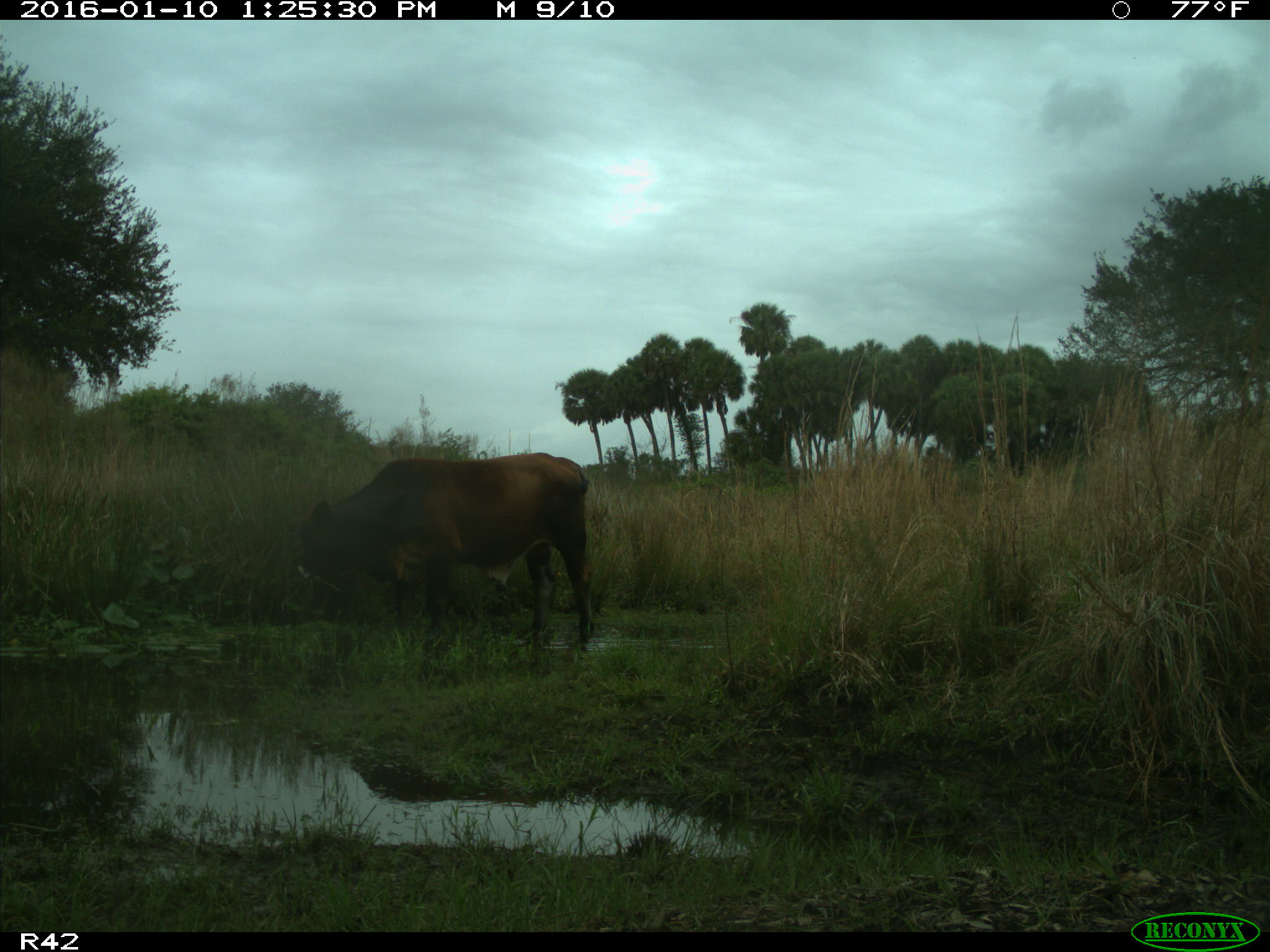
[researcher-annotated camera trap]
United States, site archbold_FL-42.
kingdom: Animalia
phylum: Chordata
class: Mammalia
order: Artiodactyla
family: Bovidae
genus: Bos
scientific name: Bos taurus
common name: domestic cow